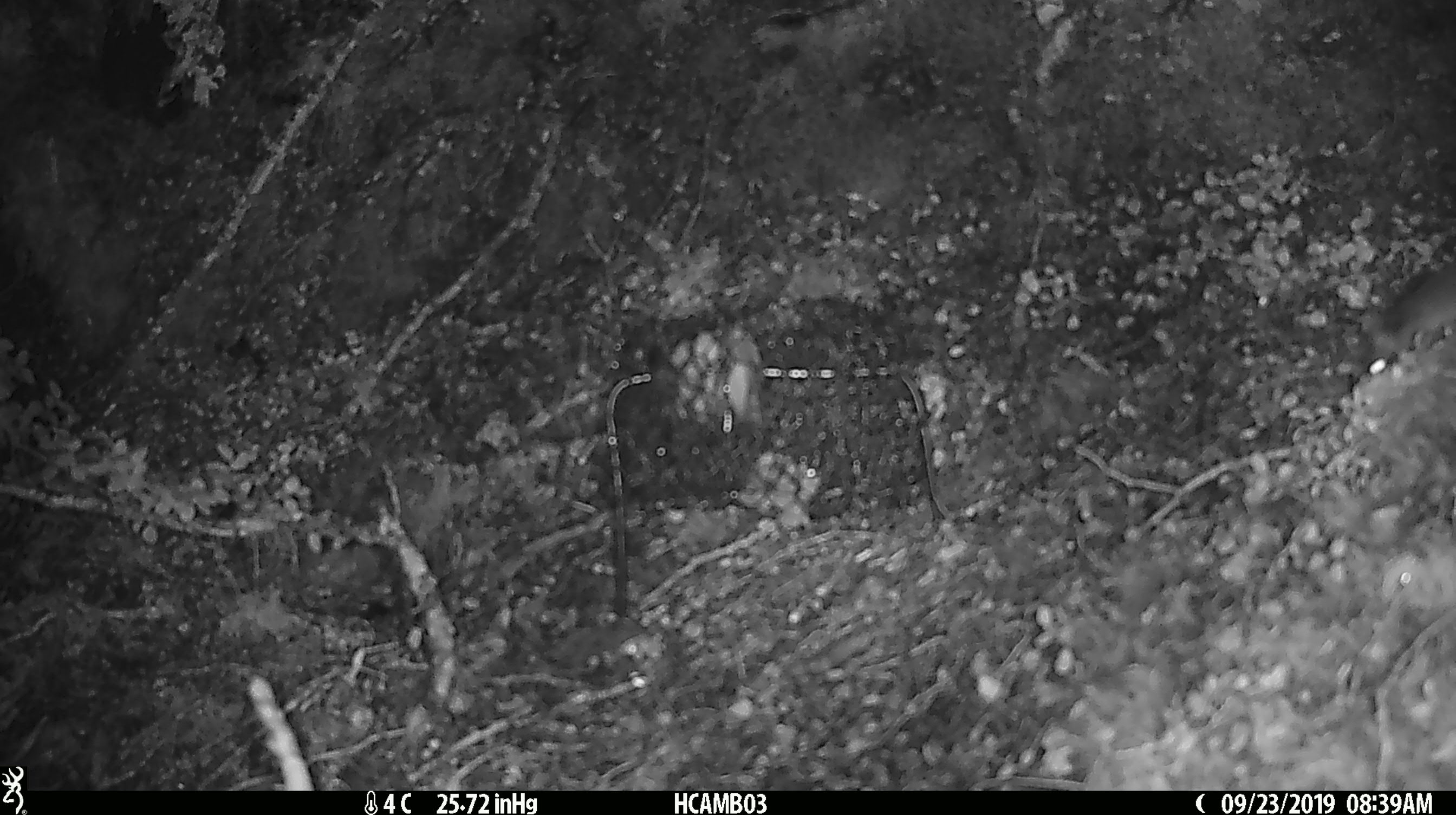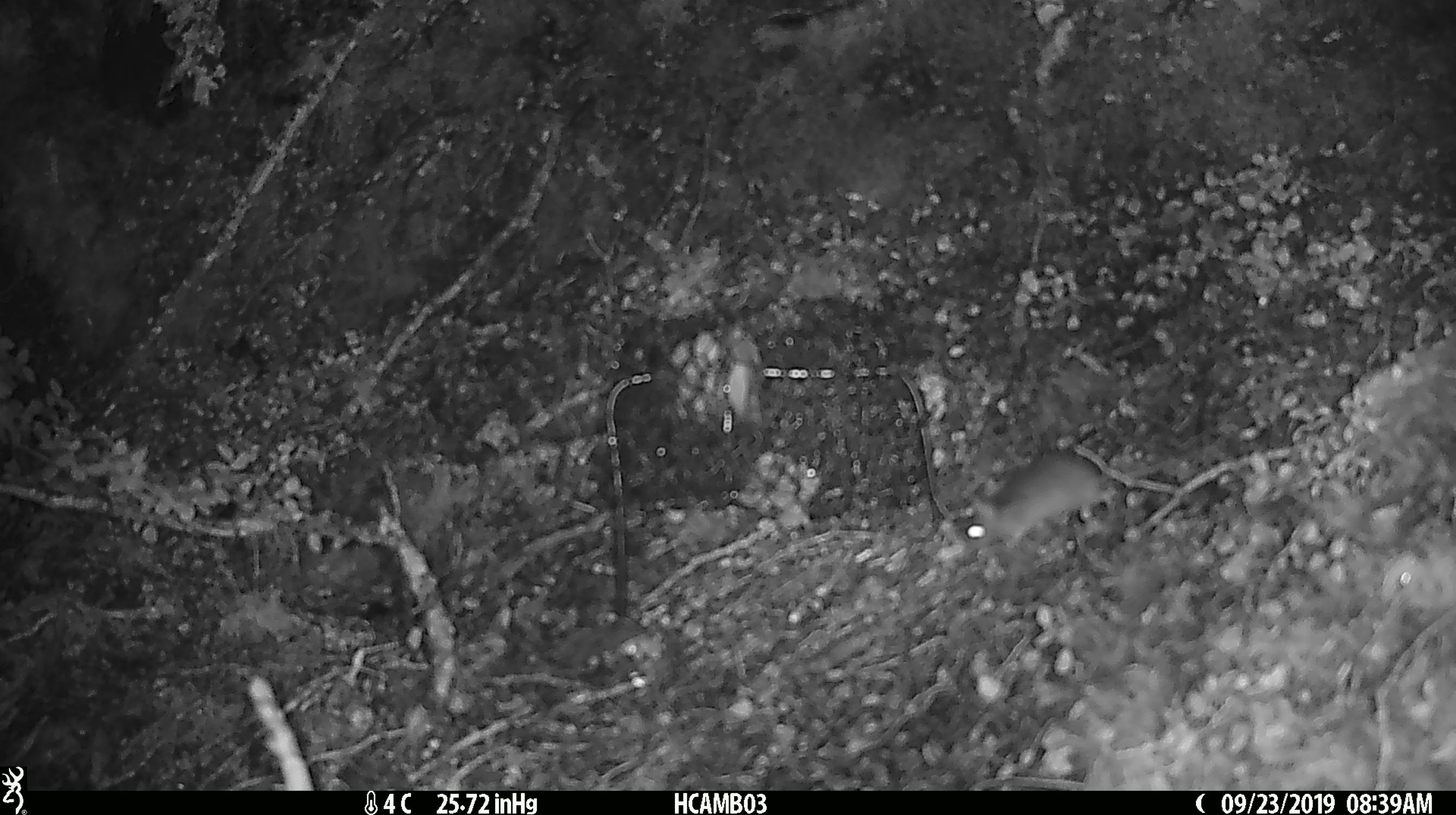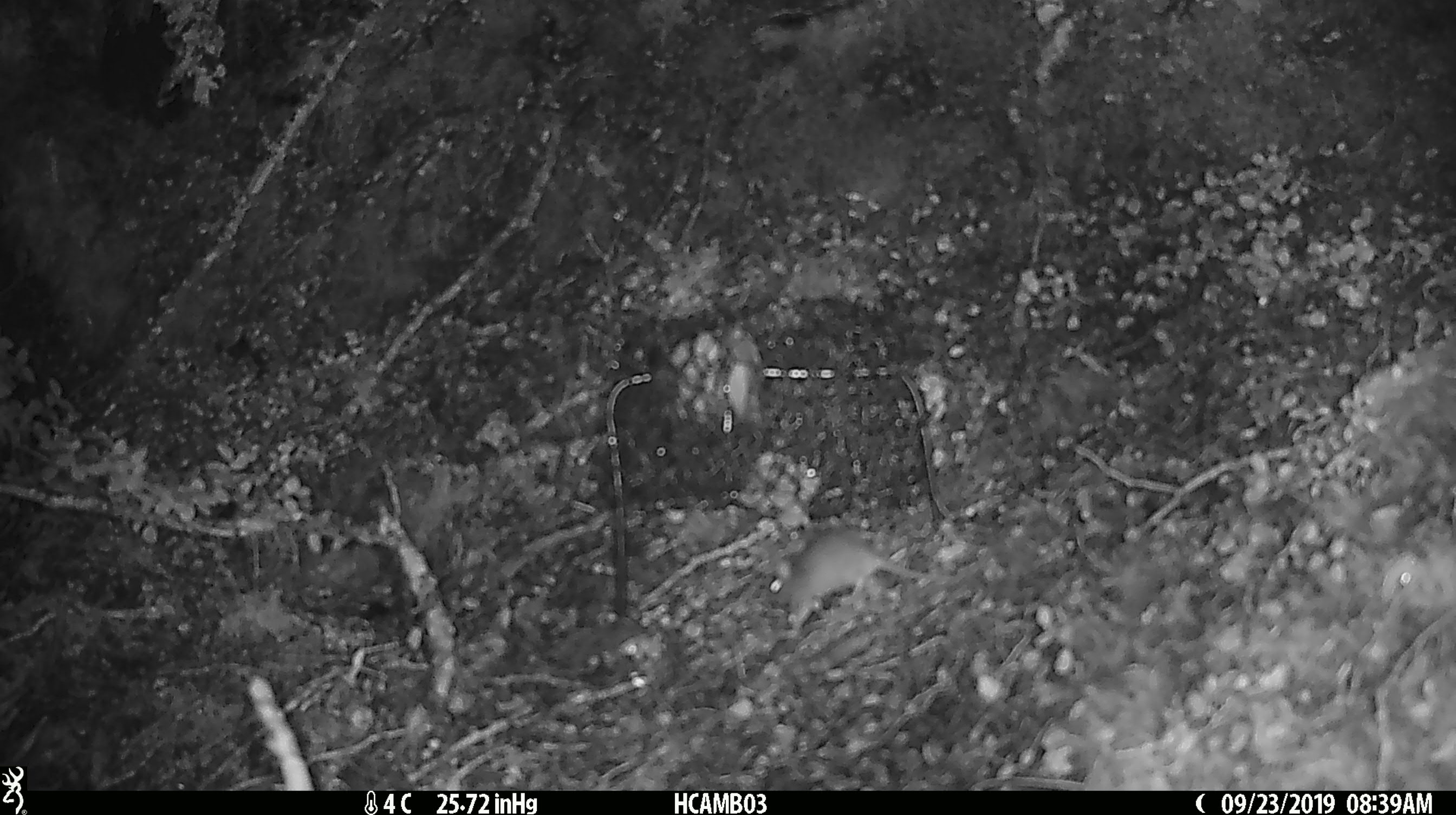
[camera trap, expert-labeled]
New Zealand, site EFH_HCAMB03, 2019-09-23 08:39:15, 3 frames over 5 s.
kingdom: Animalia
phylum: Chordata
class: Mammalia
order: Rodentia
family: Muridae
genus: Mus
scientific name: Mus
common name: mouse